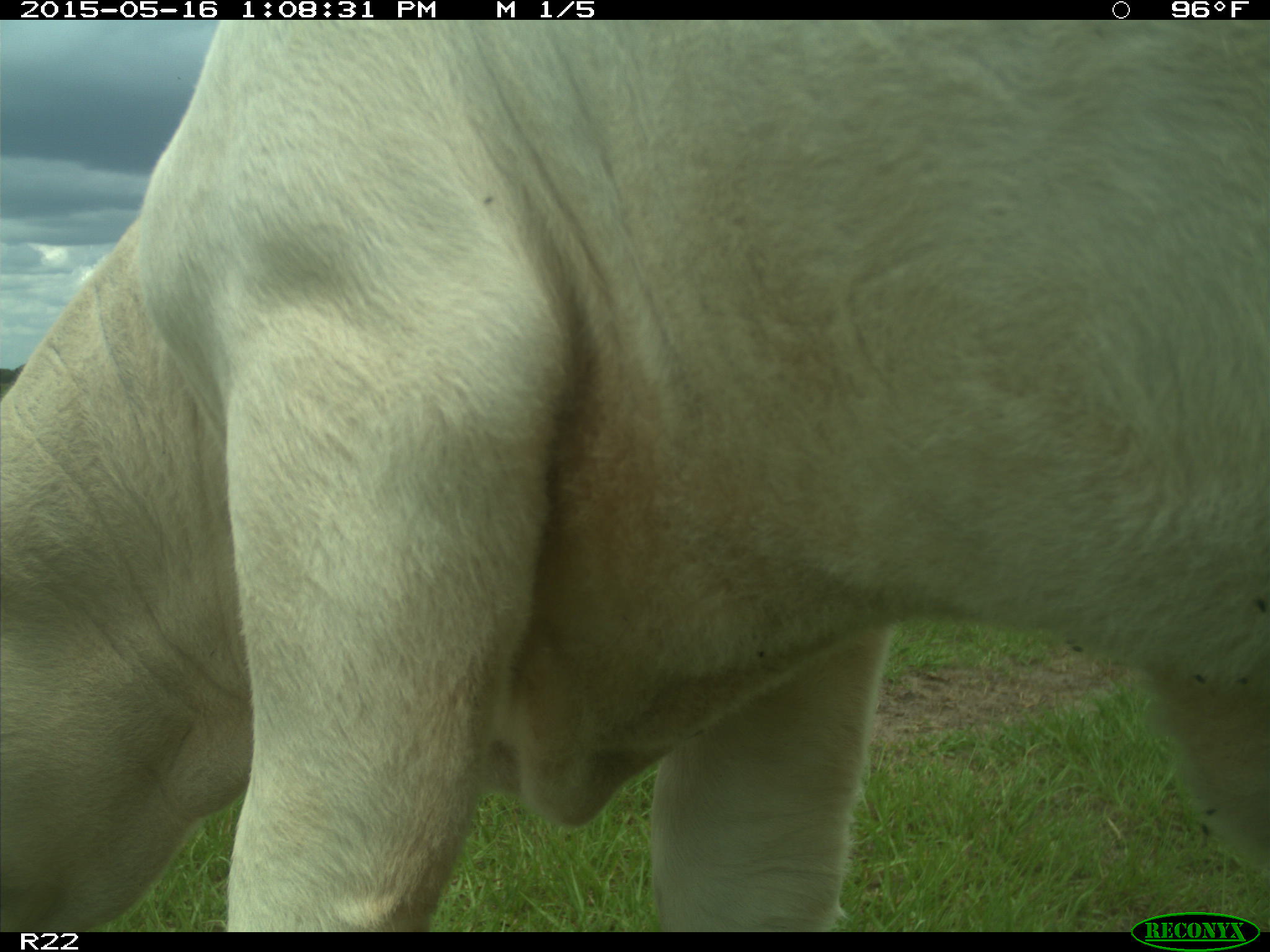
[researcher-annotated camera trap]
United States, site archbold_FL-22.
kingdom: Animalia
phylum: Chordata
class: Mammalia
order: Artiodactyla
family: Bovidae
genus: Bos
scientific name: Bos taurus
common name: domestic cow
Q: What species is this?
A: Bos taurus (domestic cow).